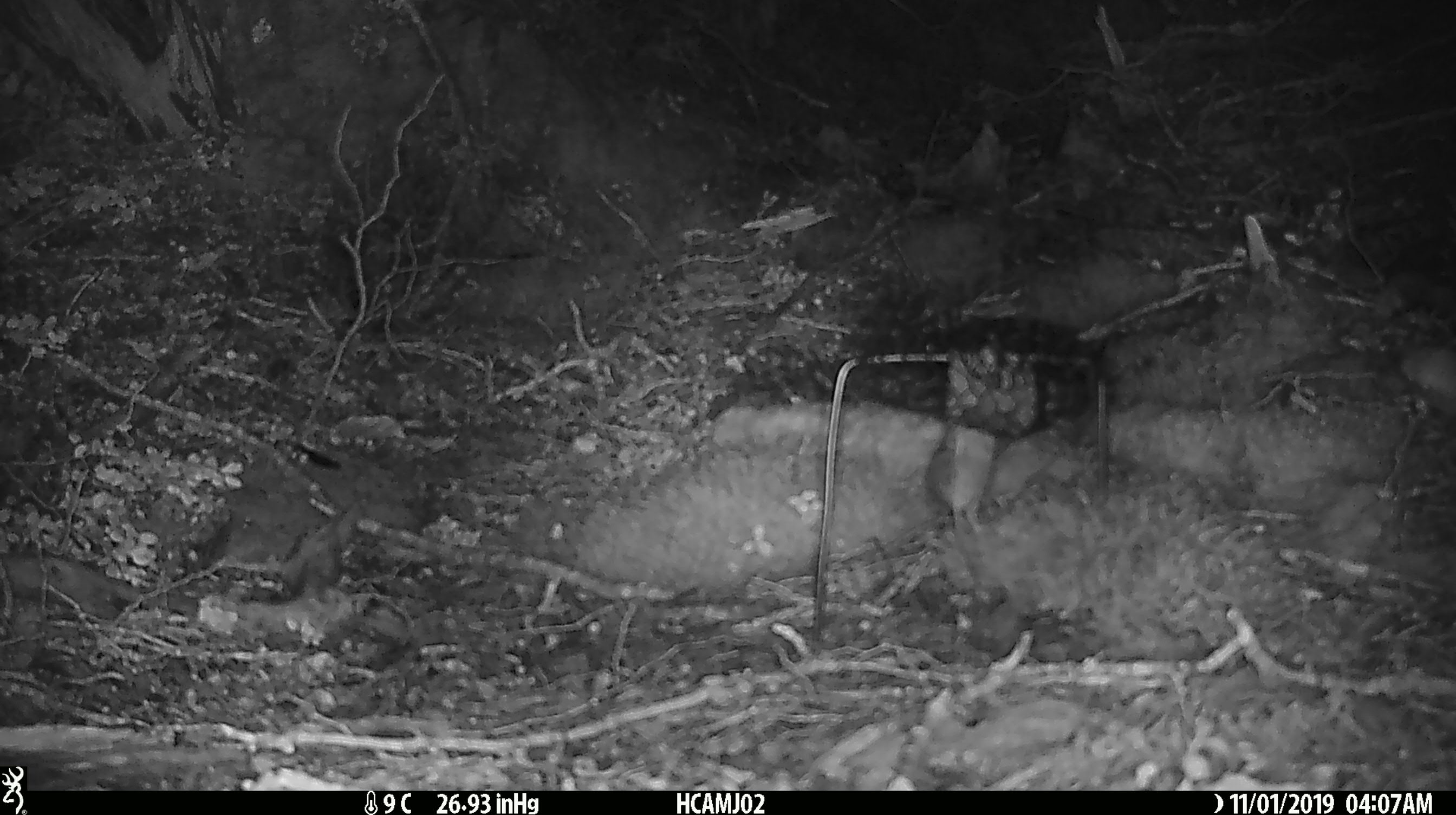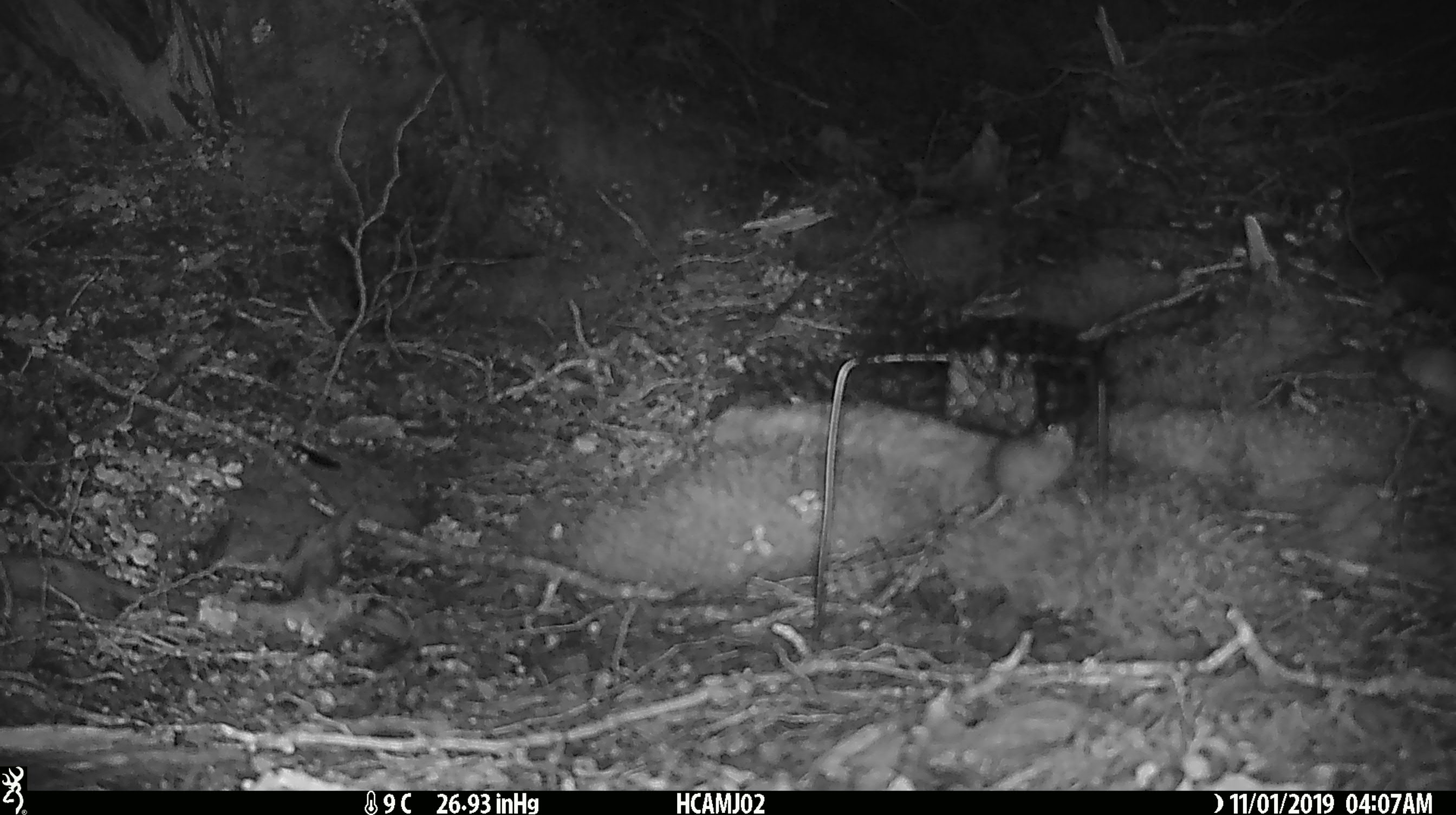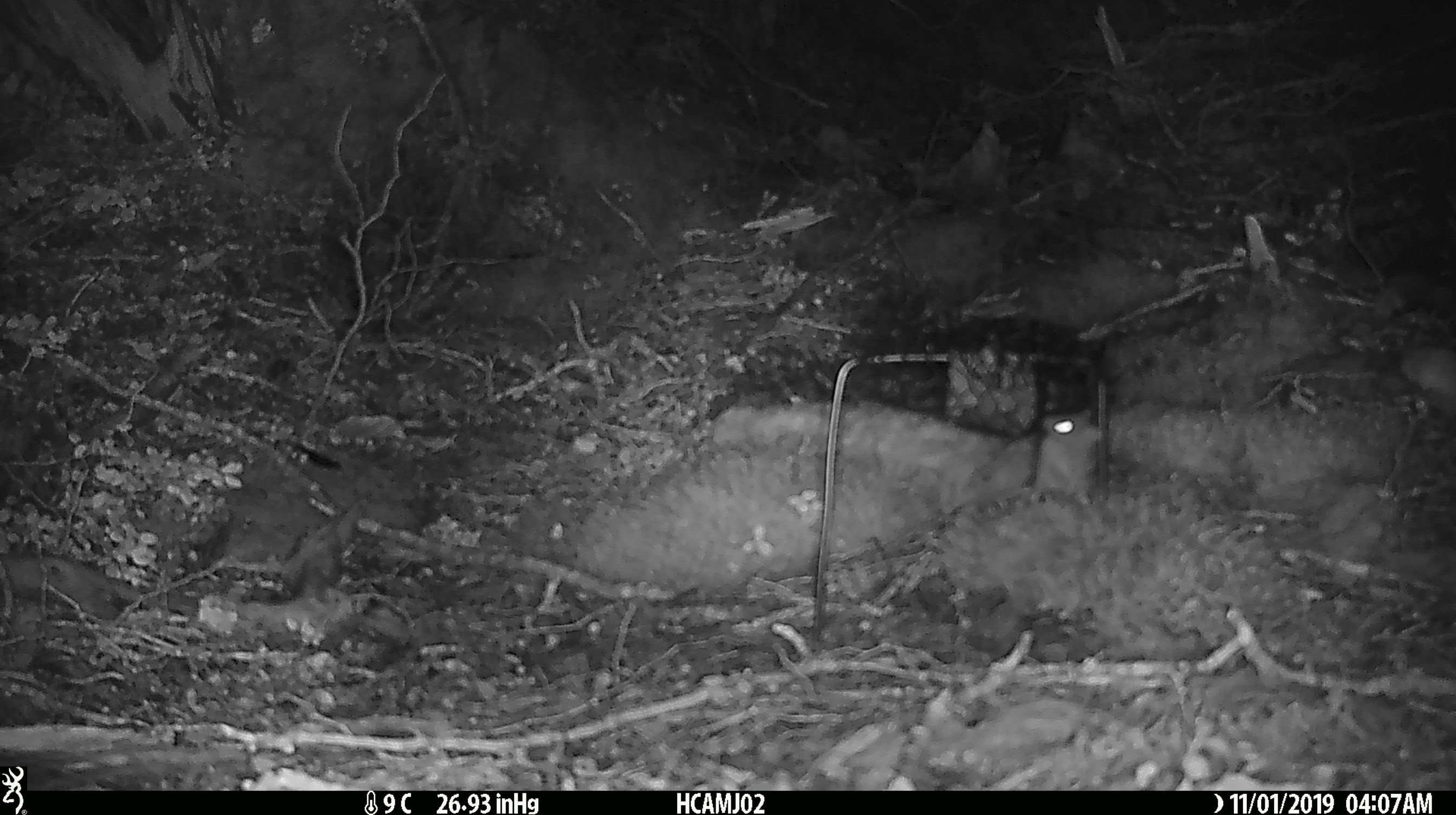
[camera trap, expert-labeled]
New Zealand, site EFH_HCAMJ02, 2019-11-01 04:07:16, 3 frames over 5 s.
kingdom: Animalia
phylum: Chordata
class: Mammalia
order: Rodentia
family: Muridae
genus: Mus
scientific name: Mus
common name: mouse